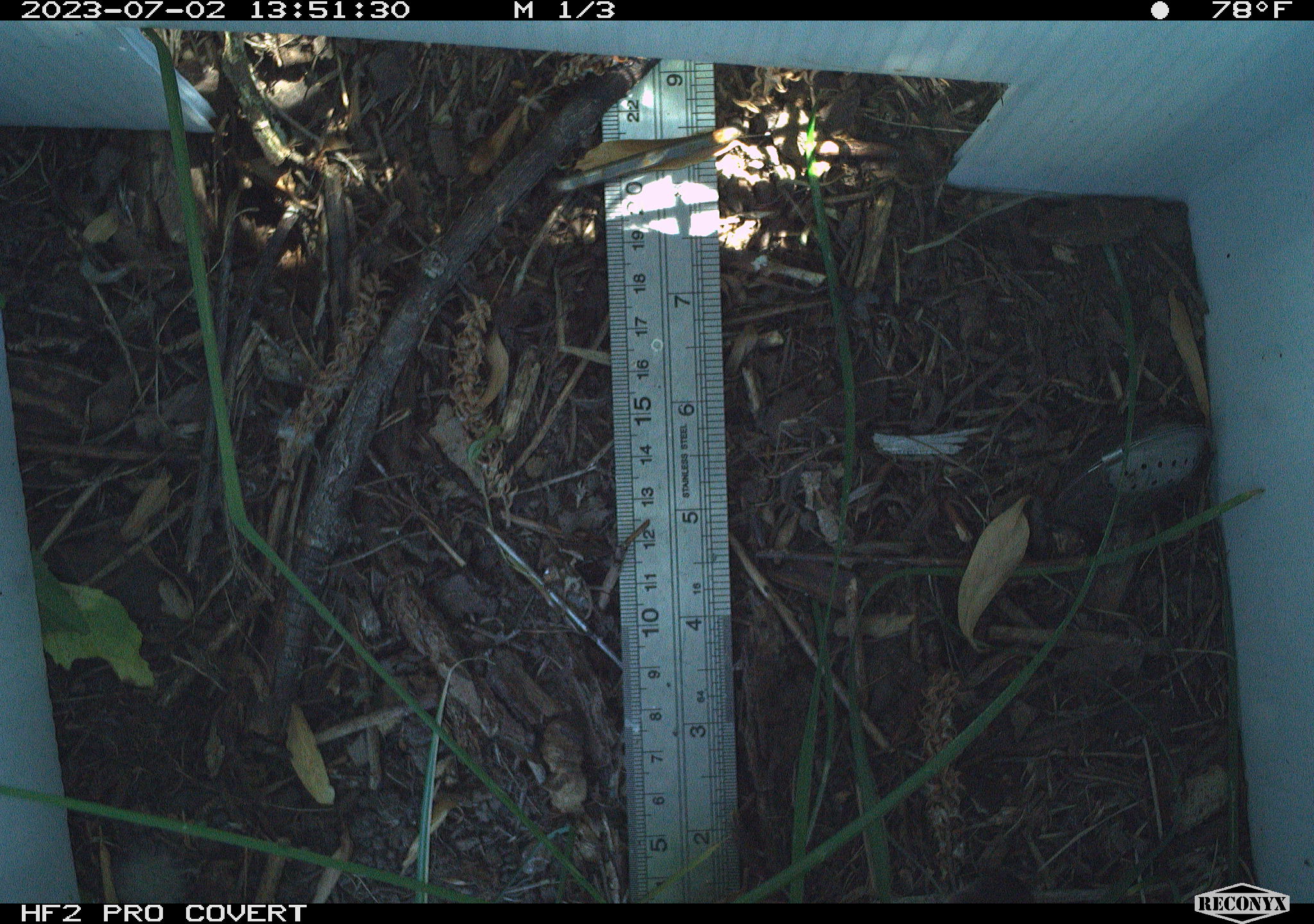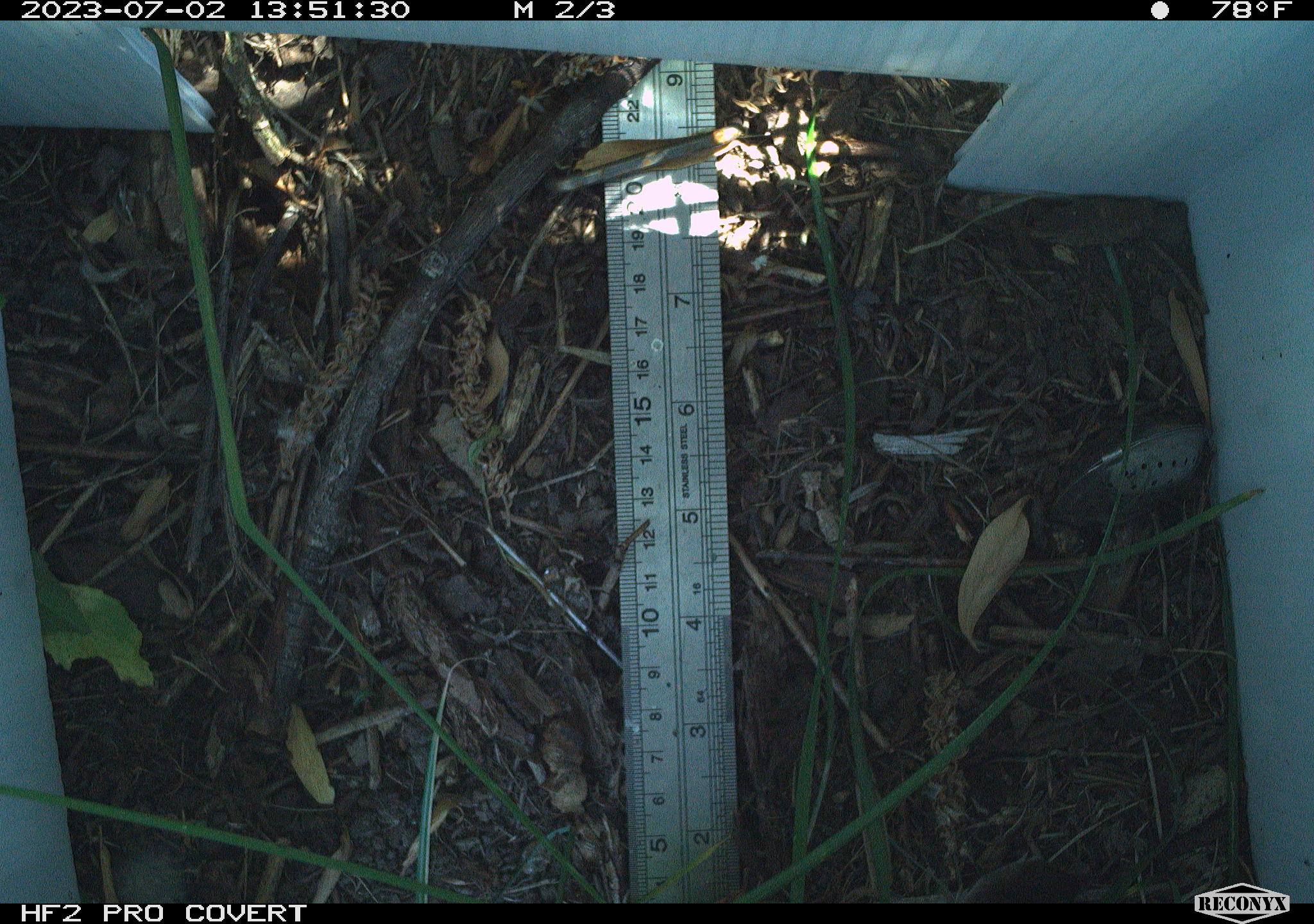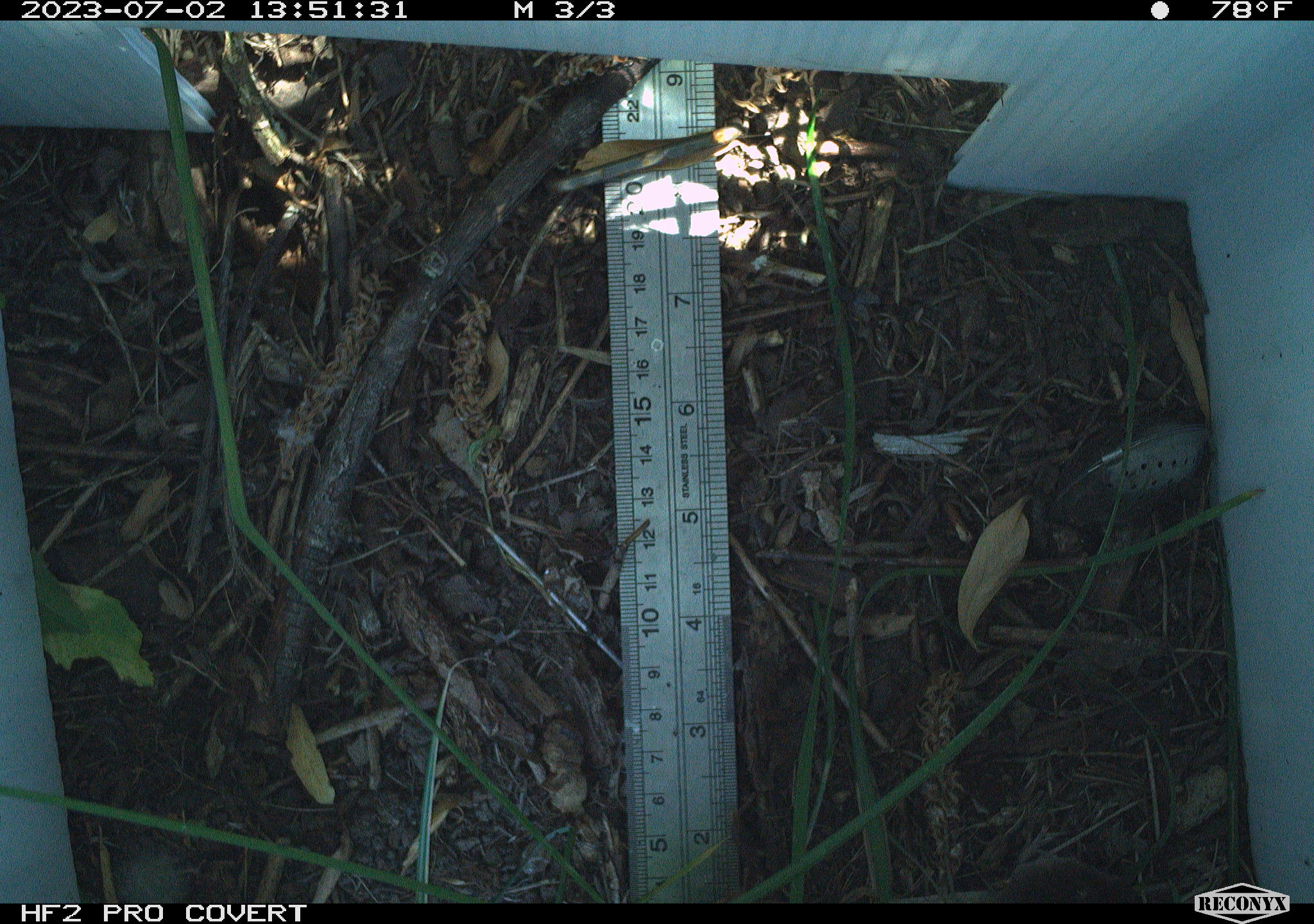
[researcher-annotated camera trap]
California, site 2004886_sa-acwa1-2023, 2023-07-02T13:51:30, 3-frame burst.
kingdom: Animalia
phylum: Chordata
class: Mammalia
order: Eulipotyphla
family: Soricidae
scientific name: Soricidae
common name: shrews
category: soricidae family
Soricidae family (shrews) (Soricidae).